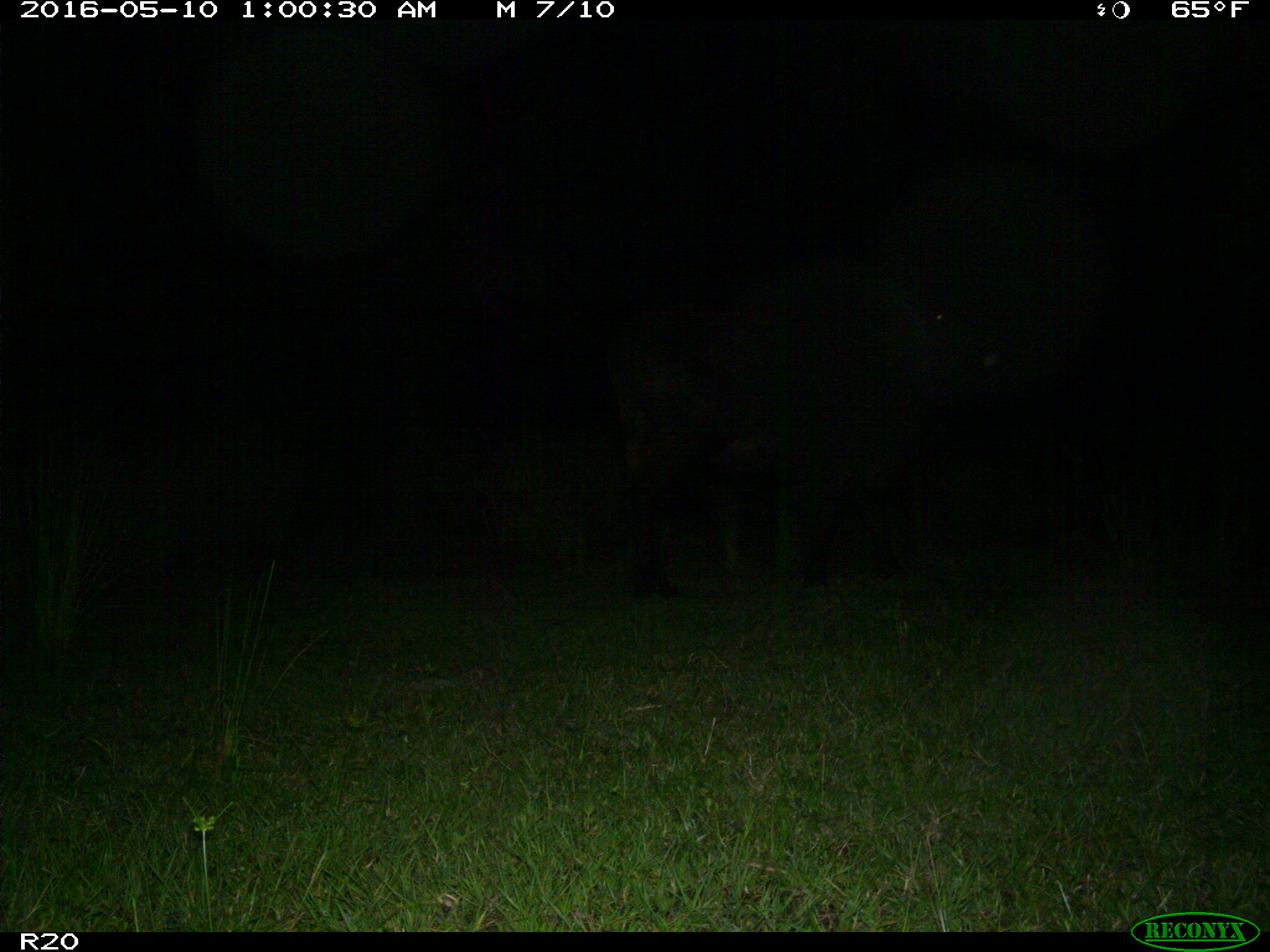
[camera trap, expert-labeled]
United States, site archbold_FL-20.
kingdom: Animalia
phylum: Chordata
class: Mammalia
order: Artiodactyla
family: Bovidae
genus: Bos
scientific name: Bos taurus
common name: domestic cow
Bos taurus (domestic cow).